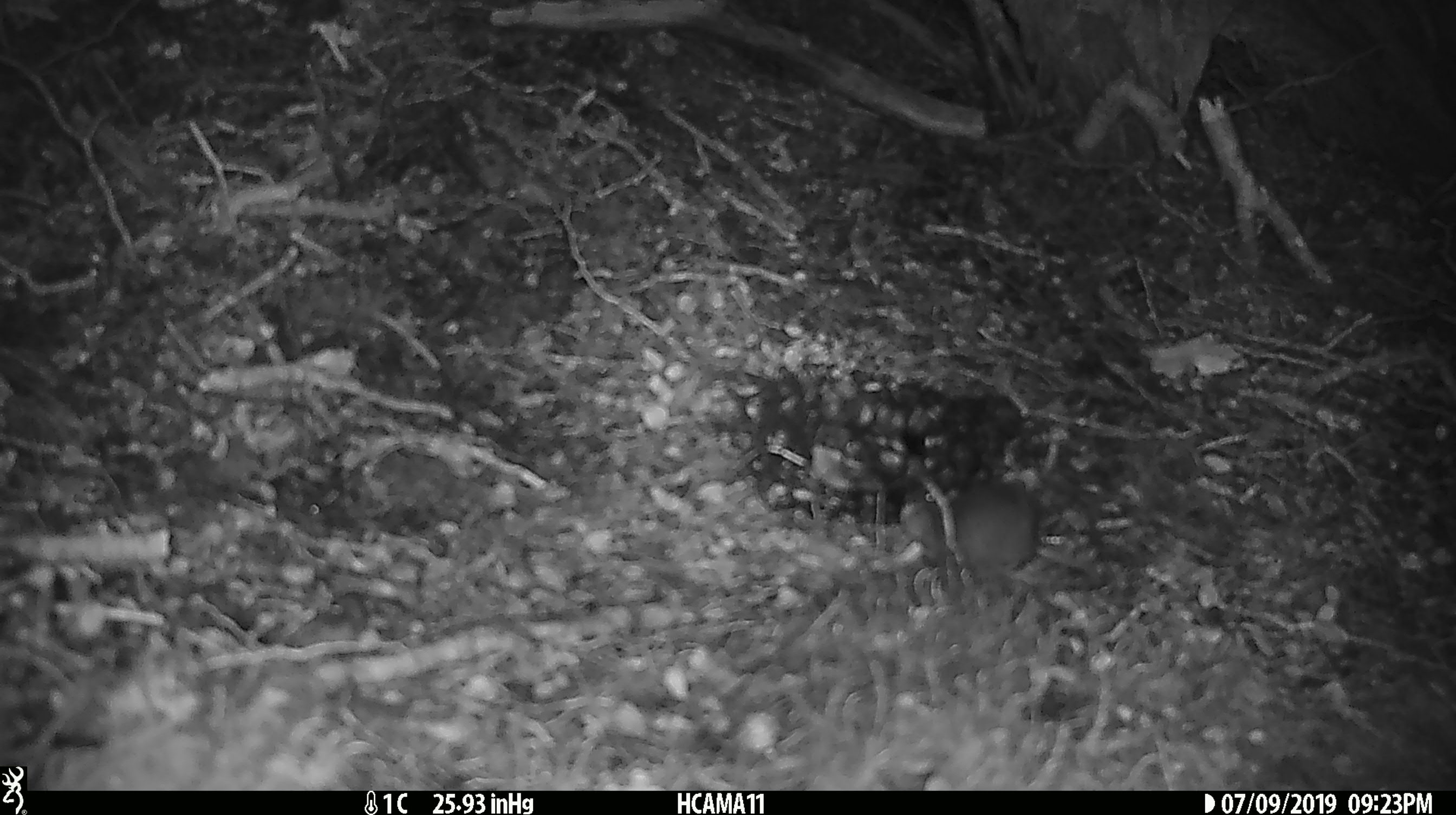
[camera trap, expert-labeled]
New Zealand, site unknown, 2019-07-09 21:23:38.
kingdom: Animalia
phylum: Chordata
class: Mammalia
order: Rodentia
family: Muridae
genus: Mus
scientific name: Mus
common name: mouse